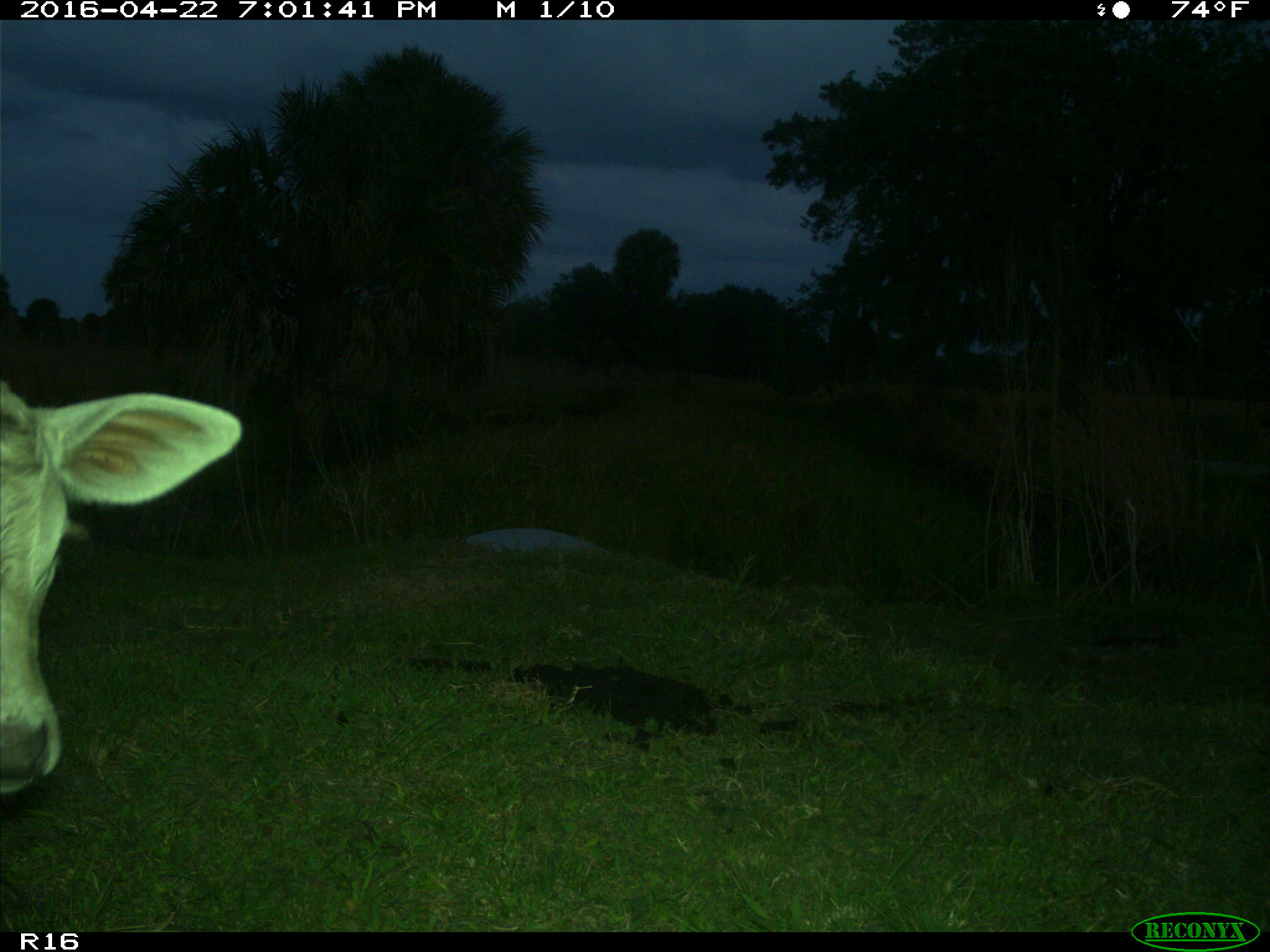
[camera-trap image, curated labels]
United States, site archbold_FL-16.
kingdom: Animalia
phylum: Chordata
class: Mammalia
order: Artiodactyla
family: Bovidae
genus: Bos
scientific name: Bos taurus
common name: domestic cow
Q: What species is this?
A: Bos taurus (domestic cow).